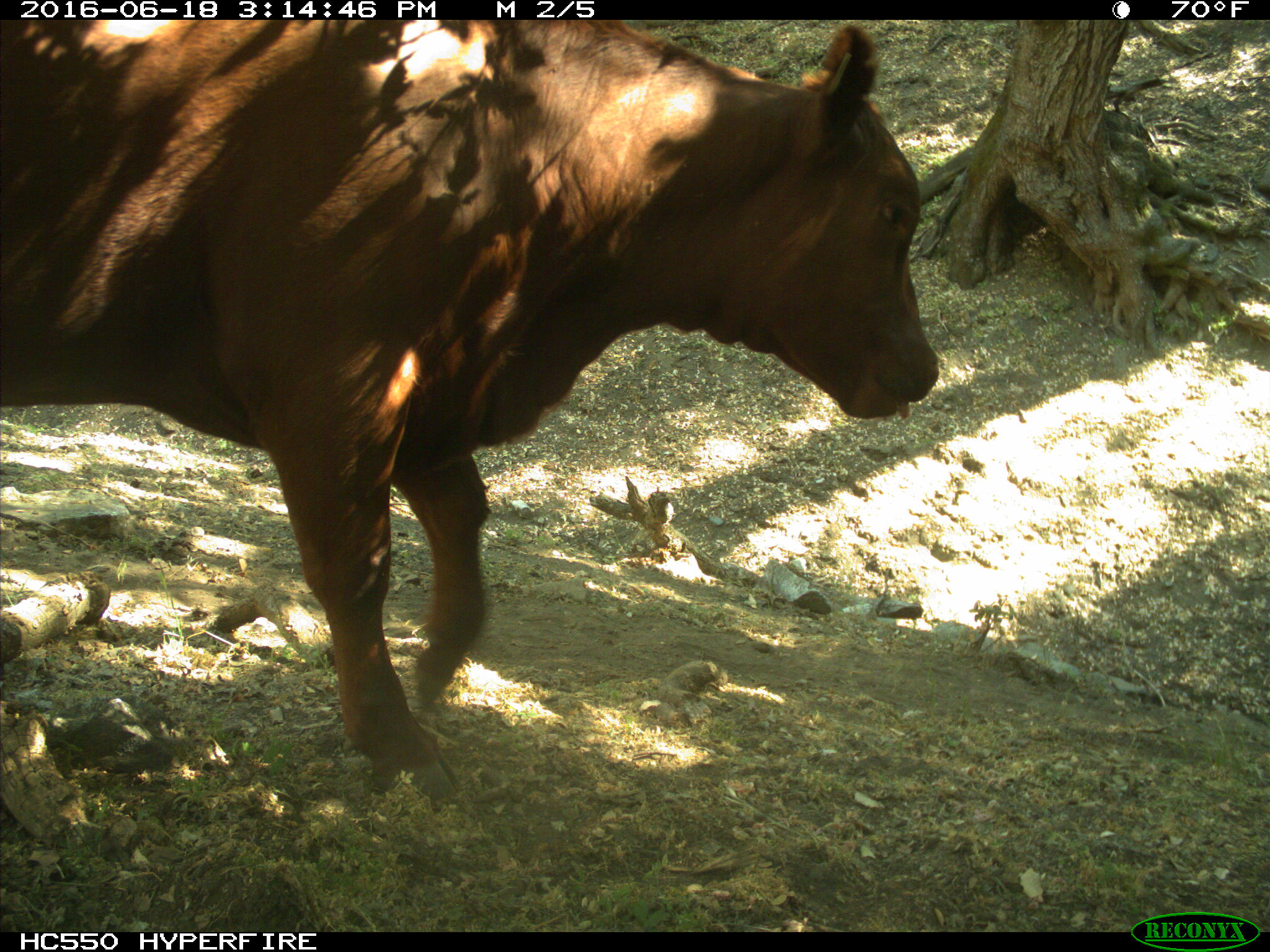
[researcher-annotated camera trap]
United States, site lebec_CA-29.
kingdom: Animalia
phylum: Chordata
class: Mammalia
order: Artiodactyla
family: Bovidae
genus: Bos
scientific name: Bos taurus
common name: domestic cow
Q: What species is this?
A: Bos taurus (domestic cow).